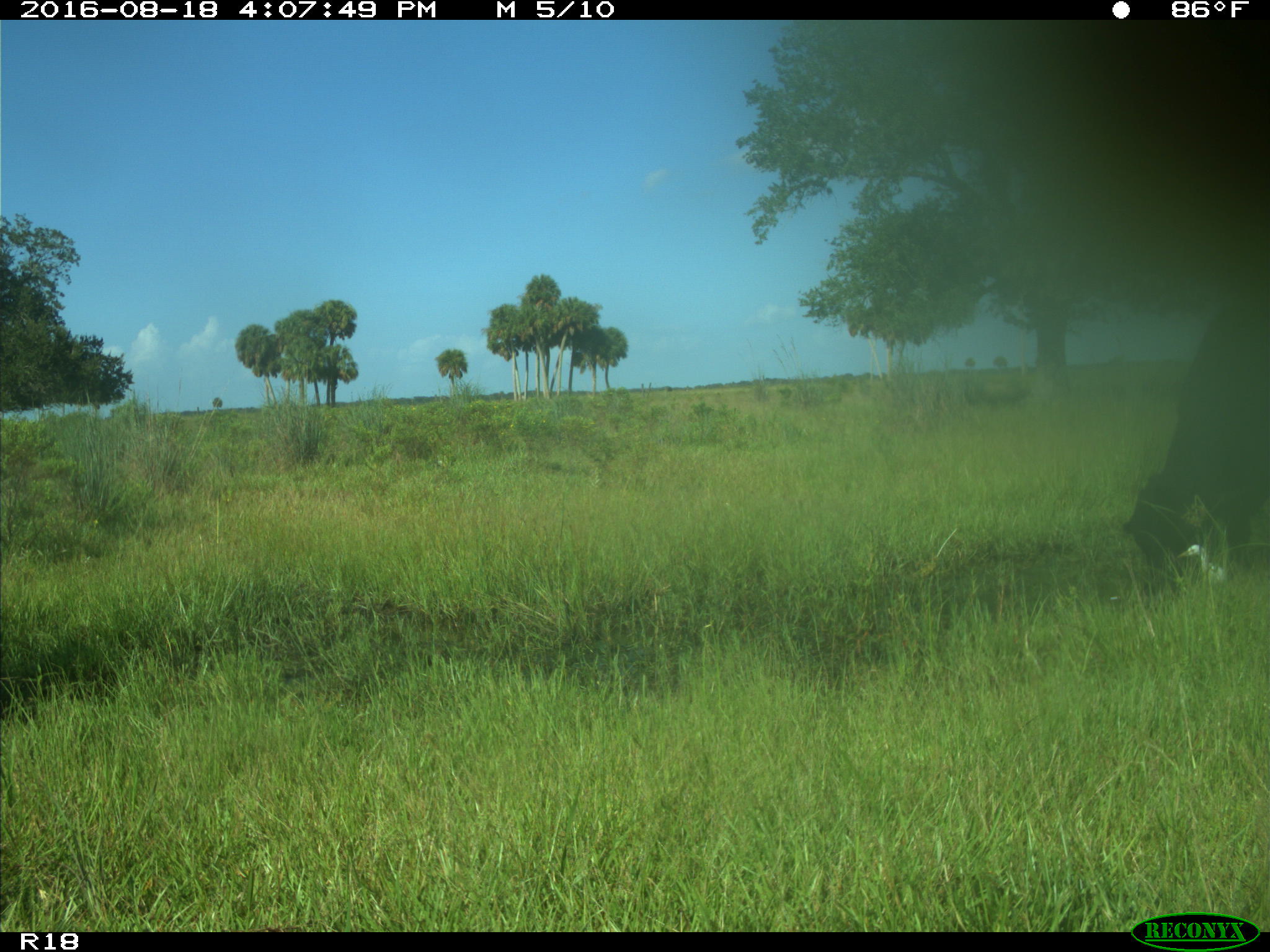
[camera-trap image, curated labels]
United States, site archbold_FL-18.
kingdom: Animalia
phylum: Chordata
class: Mammalia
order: Artiodactyla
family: Bovidae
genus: Bos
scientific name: Bos taurus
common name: domestic cow